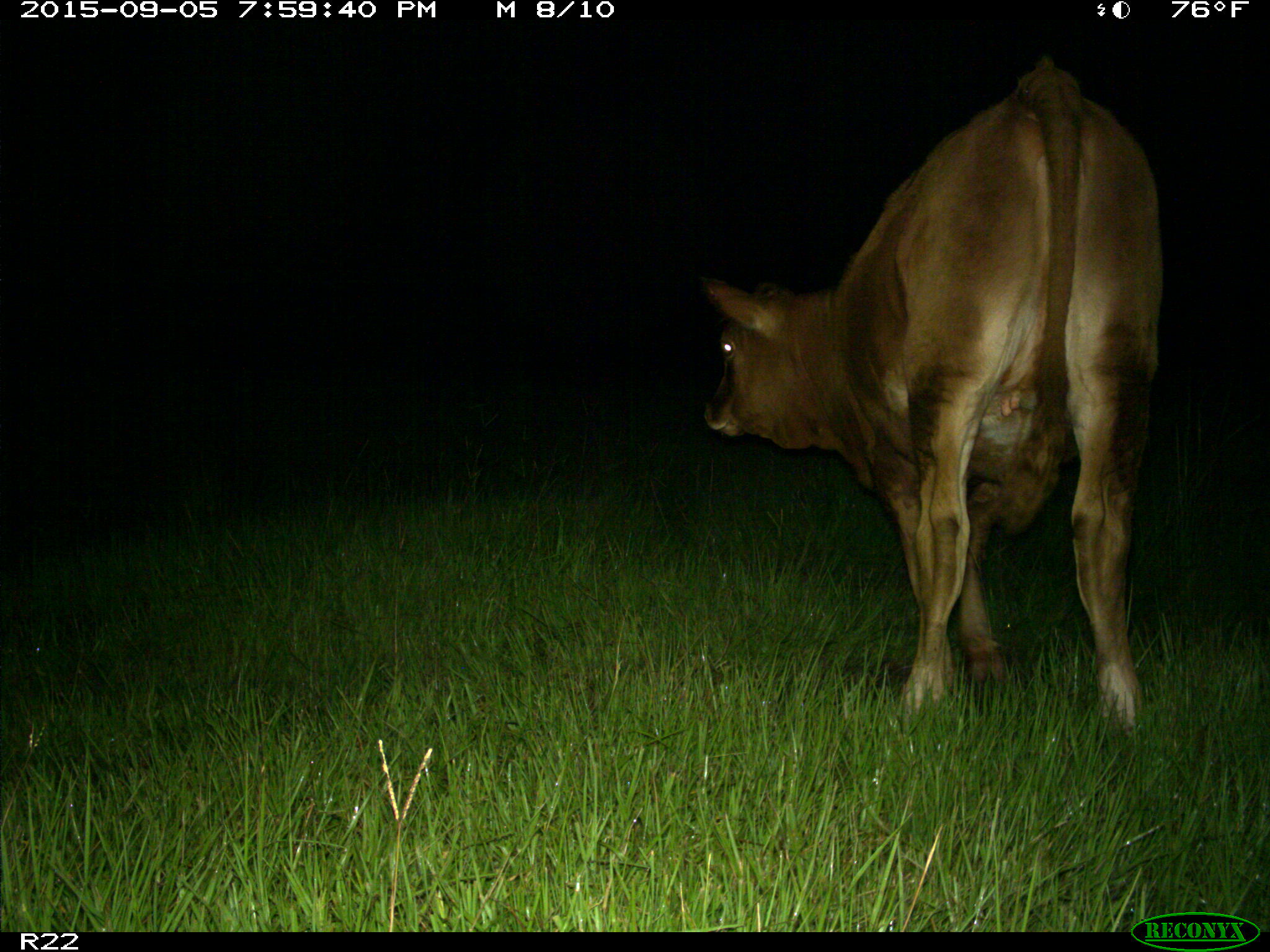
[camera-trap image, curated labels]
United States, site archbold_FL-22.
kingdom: Animalia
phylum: Chordata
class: Mammalia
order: Artiodactyla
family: Bovidae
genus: Bos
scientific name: Bos taurus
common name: domestic cow